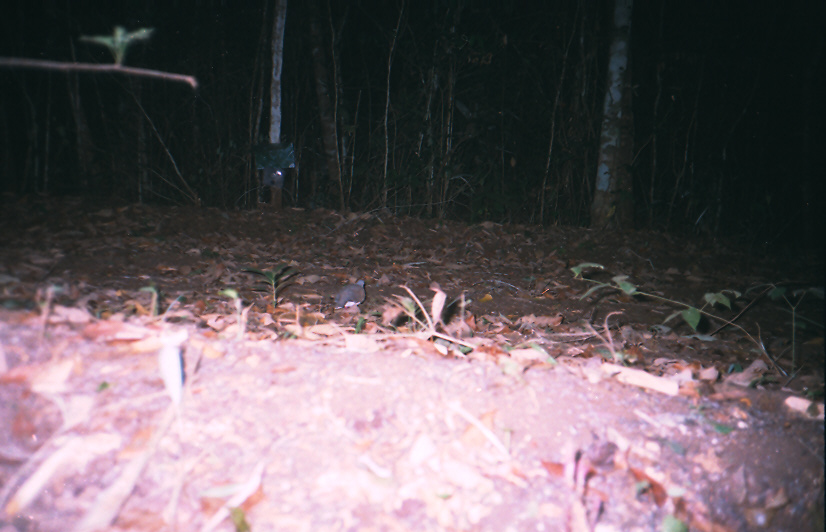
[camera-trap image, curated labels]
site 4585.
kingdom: Animalia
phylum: Chordata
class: Aves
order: Columbiformes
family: Columbidae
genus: Leptotila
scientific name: Leptotila verreauxi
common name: white-tipped dove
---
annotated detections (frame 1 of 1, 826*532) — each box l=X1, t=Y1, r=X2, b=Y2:
leptotila verreauxi: l=333, t=279, r=366, b=310